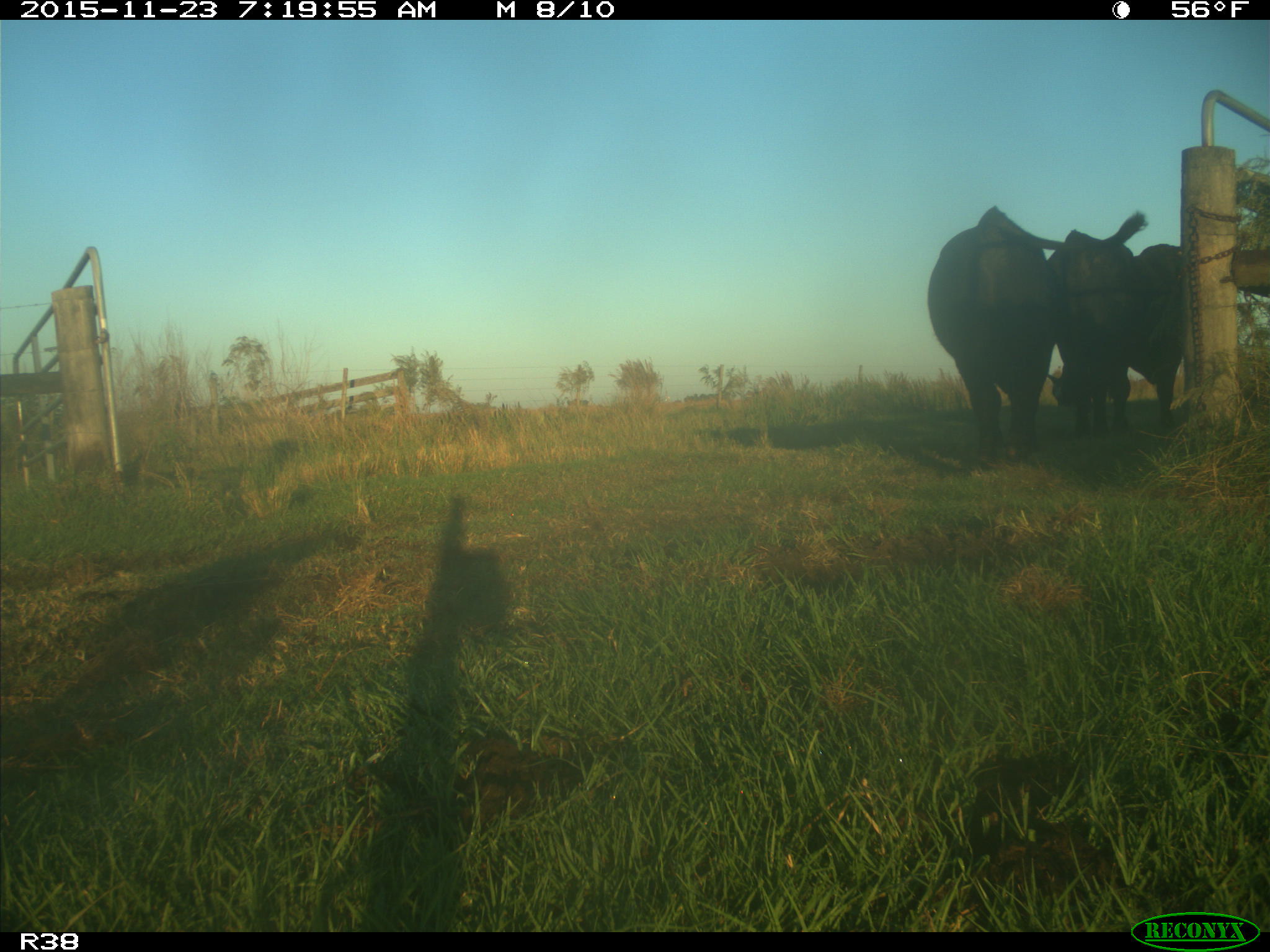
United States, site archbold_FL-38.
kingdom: Animalia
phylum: Chordata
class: Mammalia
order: Artiodactyla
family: Bovidae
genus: Bos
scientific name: Bos taurus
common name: domestic cow